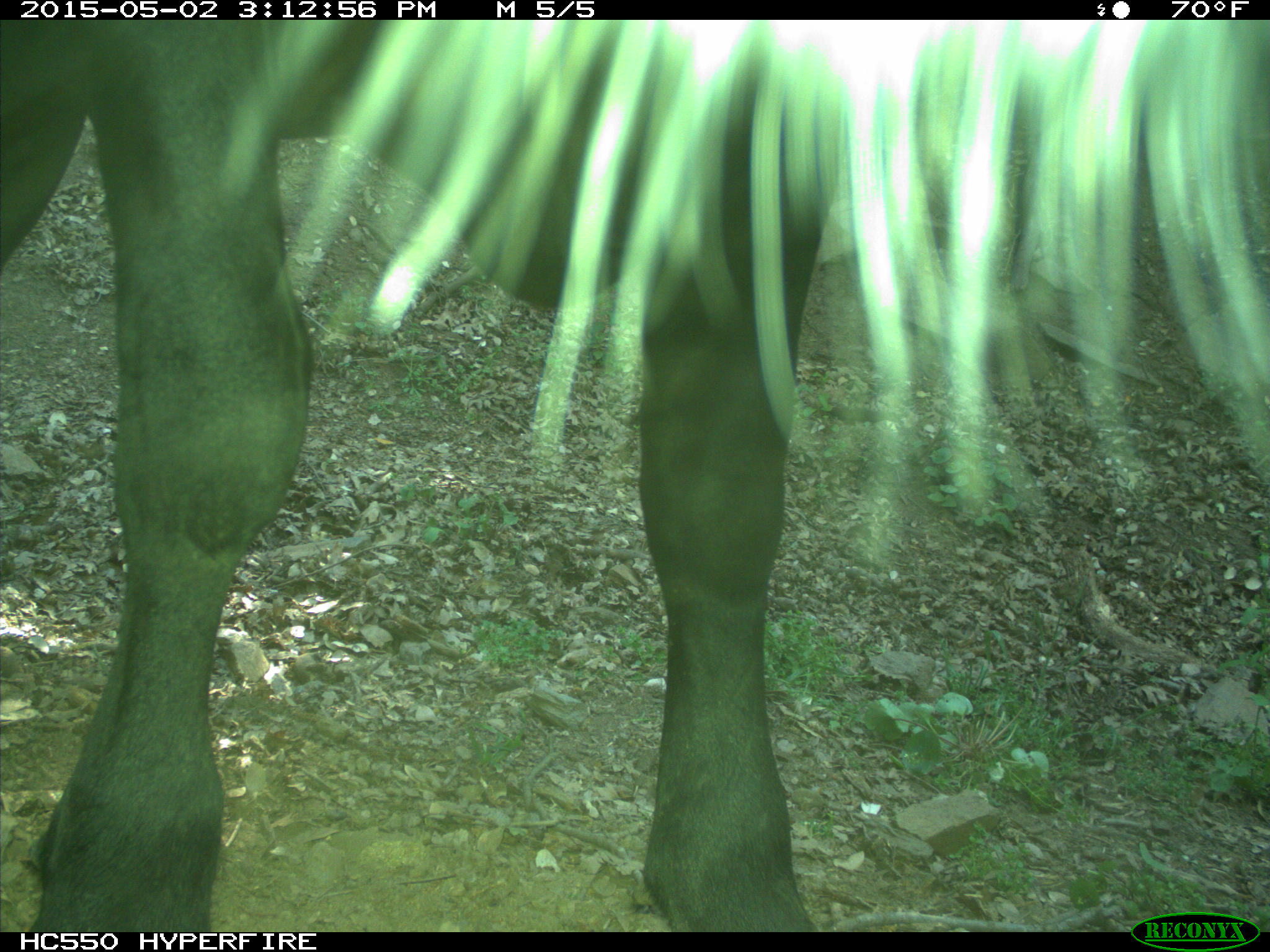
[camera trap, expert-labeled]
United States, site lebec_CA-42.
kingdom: Animalia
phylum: Chordata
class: Mammalia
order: Artiodactyla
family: Bovidae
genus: Bos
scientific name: Bos taurus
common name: domestic cow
Bos taurus (domestic cow).